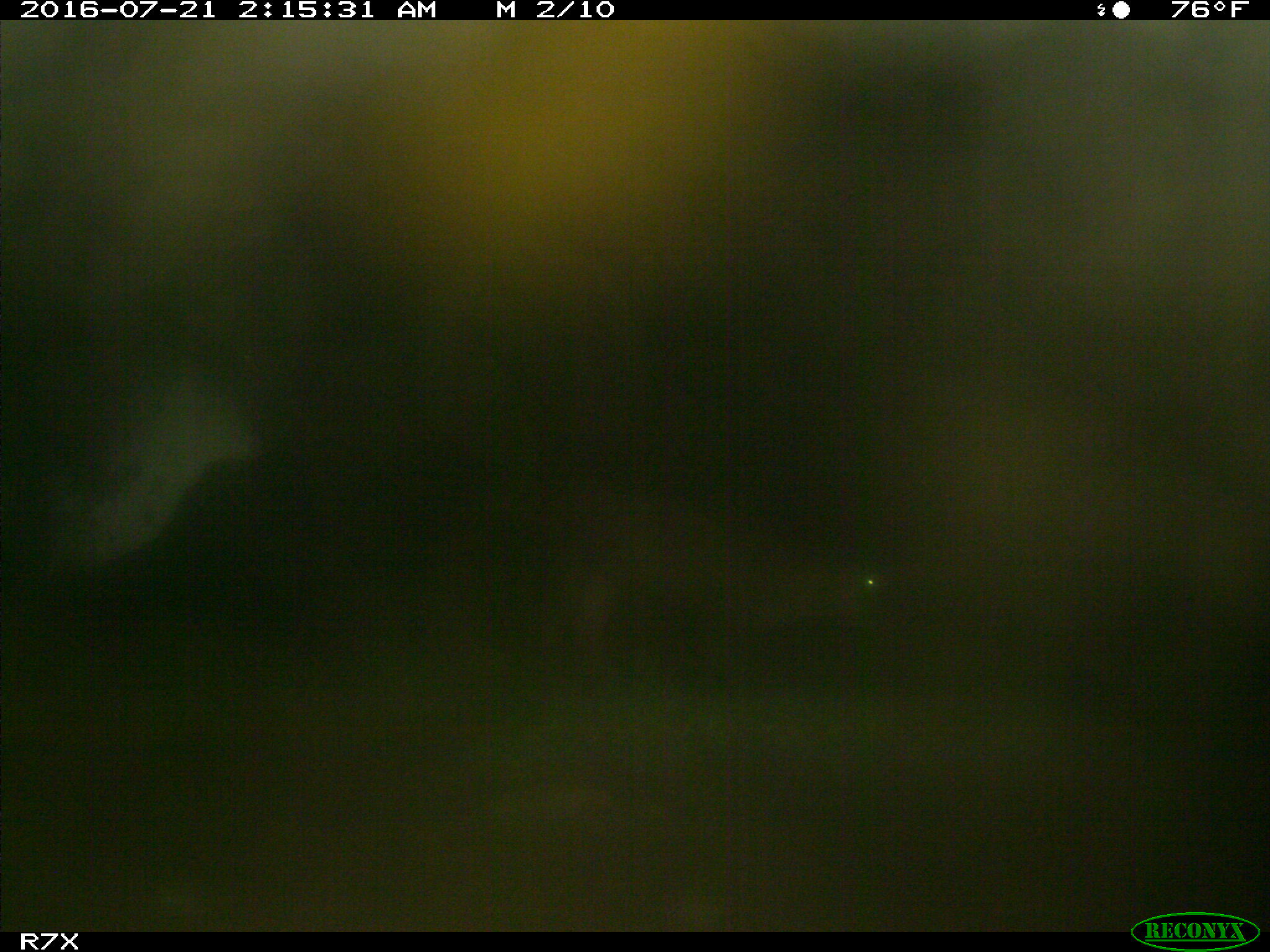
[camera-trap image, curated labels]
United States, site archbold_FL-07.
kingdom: Animalia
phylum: Chordata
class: Mammalia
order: Artiodactyla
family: Bovidae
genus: Bos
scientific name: Bos taurus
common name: domestic cow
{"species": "Bos taurus (domestic cow)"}